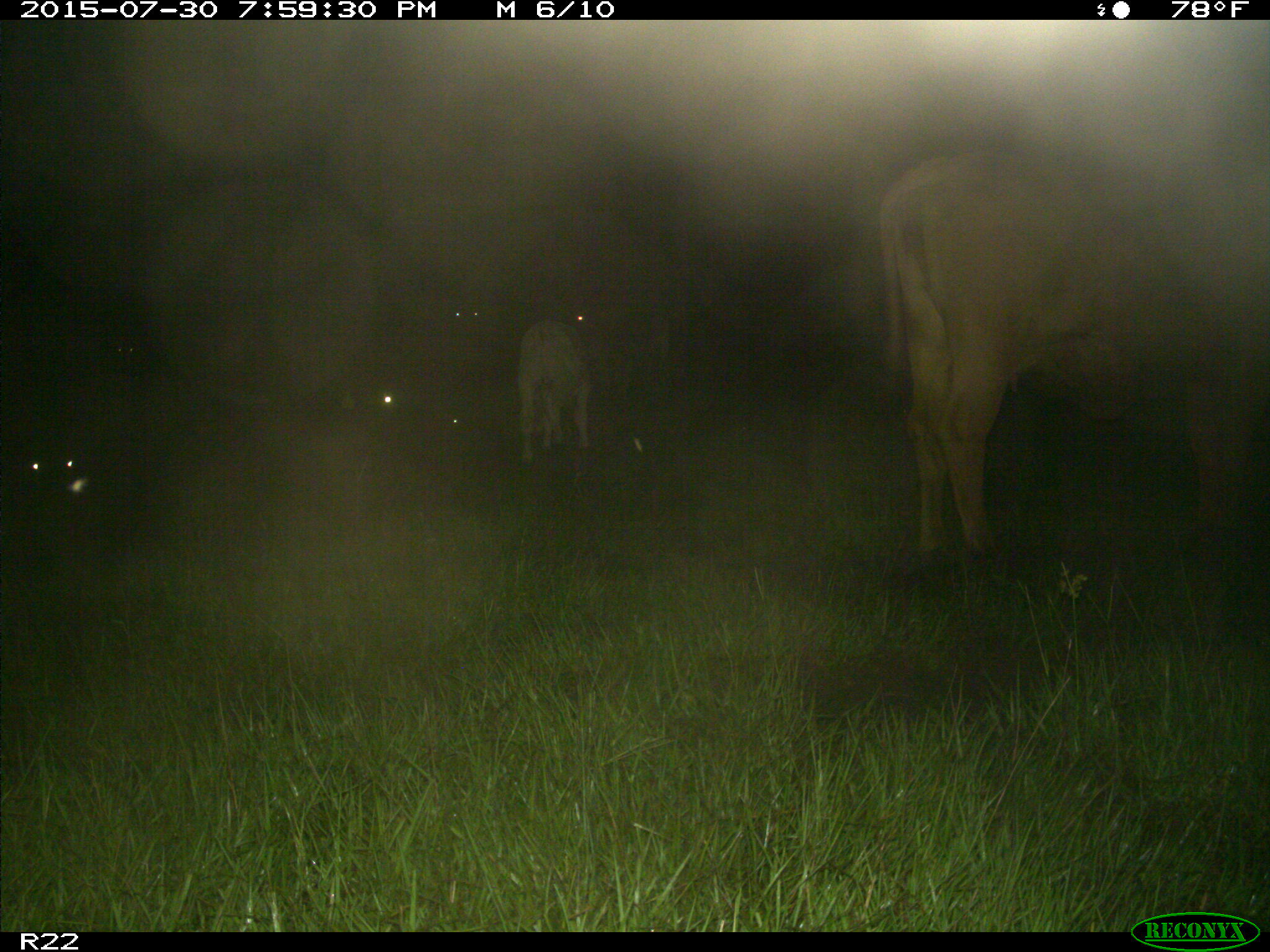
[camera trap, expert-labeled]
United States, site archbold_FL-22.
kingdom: Animalia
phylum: Chordata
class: Mammalia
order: Artiodactyla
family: Bovidae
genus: Bos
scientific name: Bos taurus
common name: domestic cow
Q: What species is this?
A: Bos taurus (domestic cow).